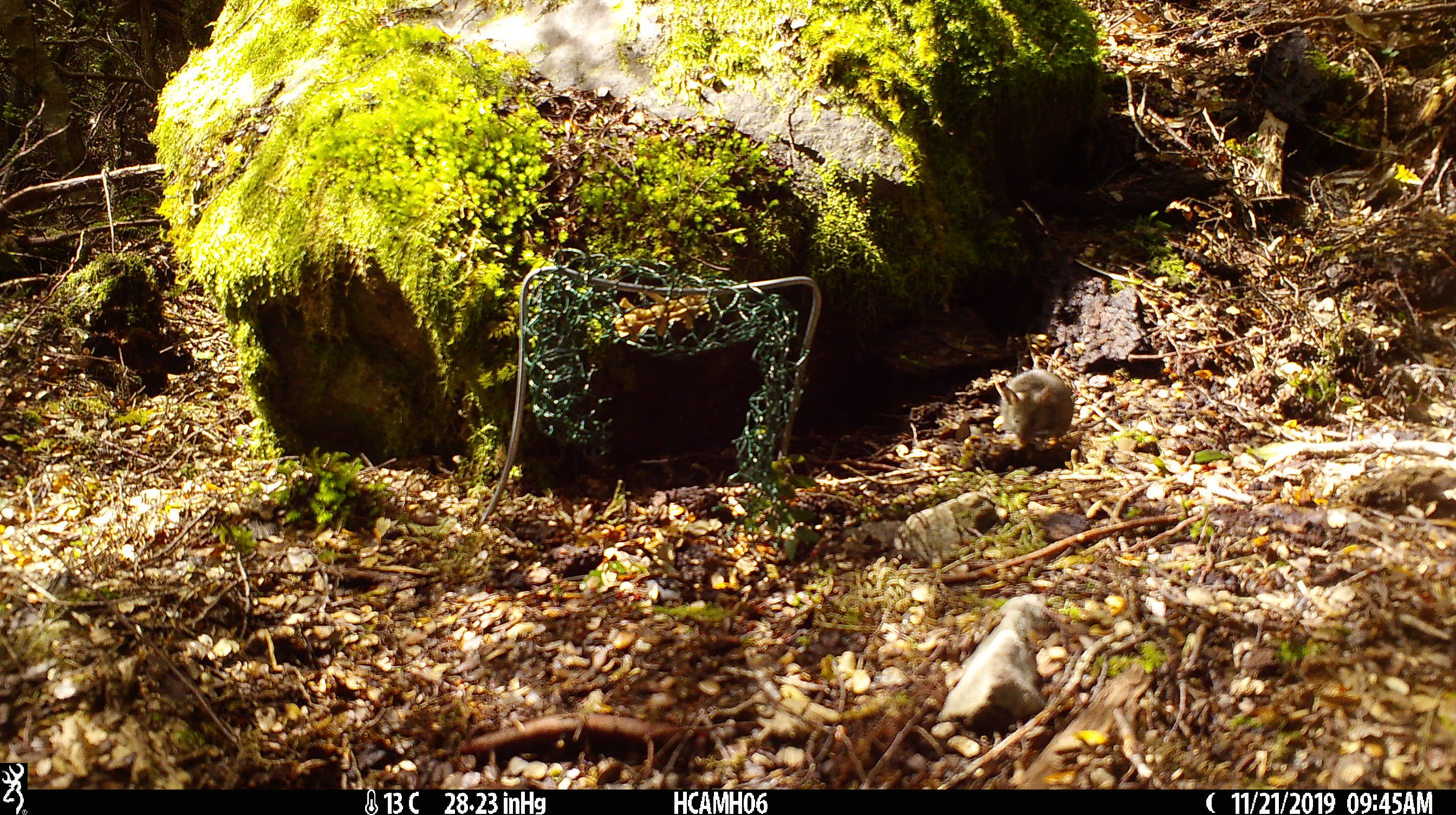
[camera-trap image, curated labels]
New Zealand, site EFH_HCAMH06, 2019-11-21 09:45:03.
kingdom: Animalia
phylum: Chordata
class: Mammalia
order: Rodentia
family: Muridae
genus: Mus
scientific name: Mus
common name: mouse